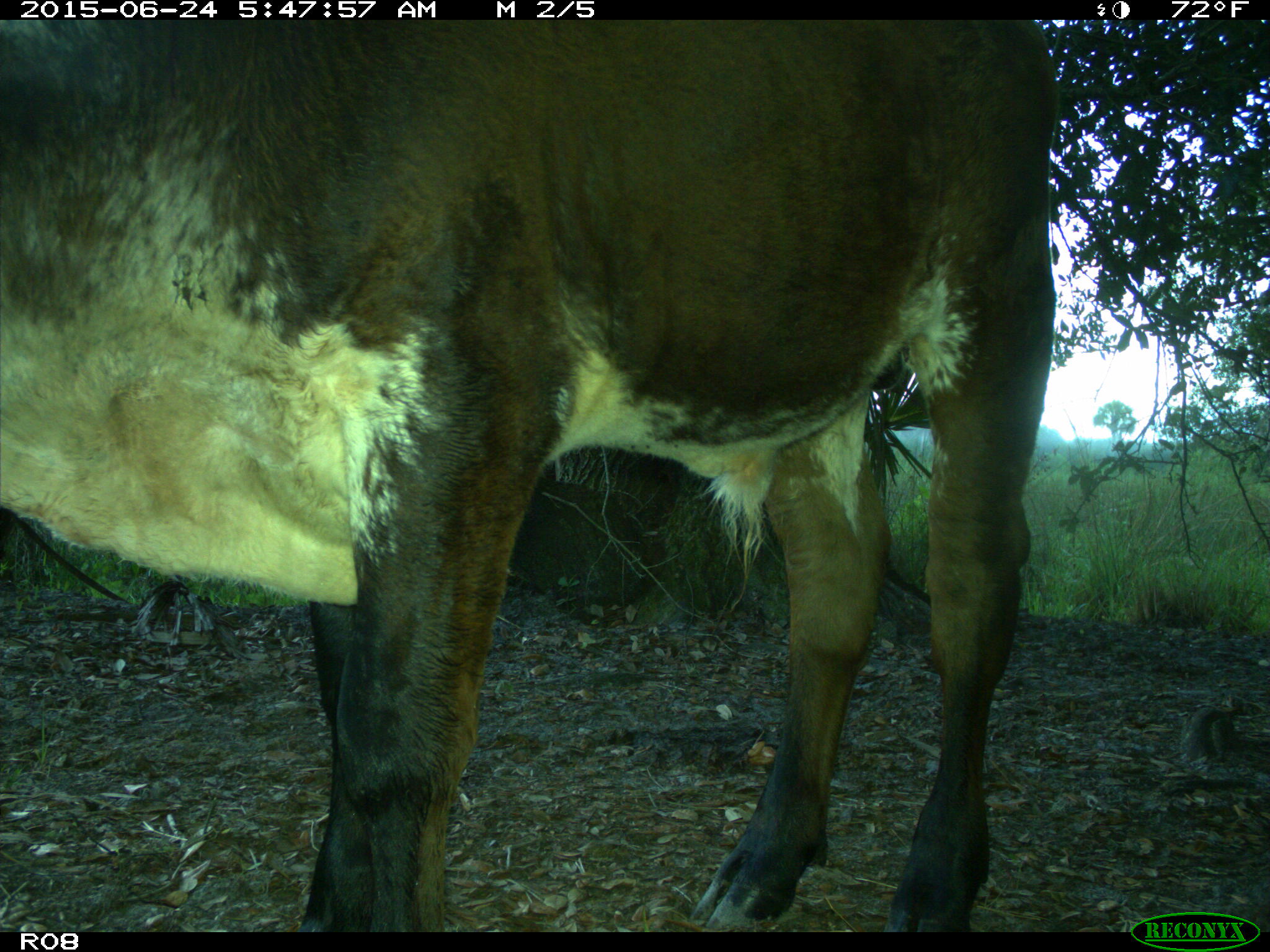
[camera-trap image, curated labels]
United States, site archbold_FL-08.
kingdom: Animalia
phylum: Chordata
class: Mammalia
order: Artiodactyla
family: Bovidae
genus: Bos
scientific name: Bos taurus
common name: domestic cow